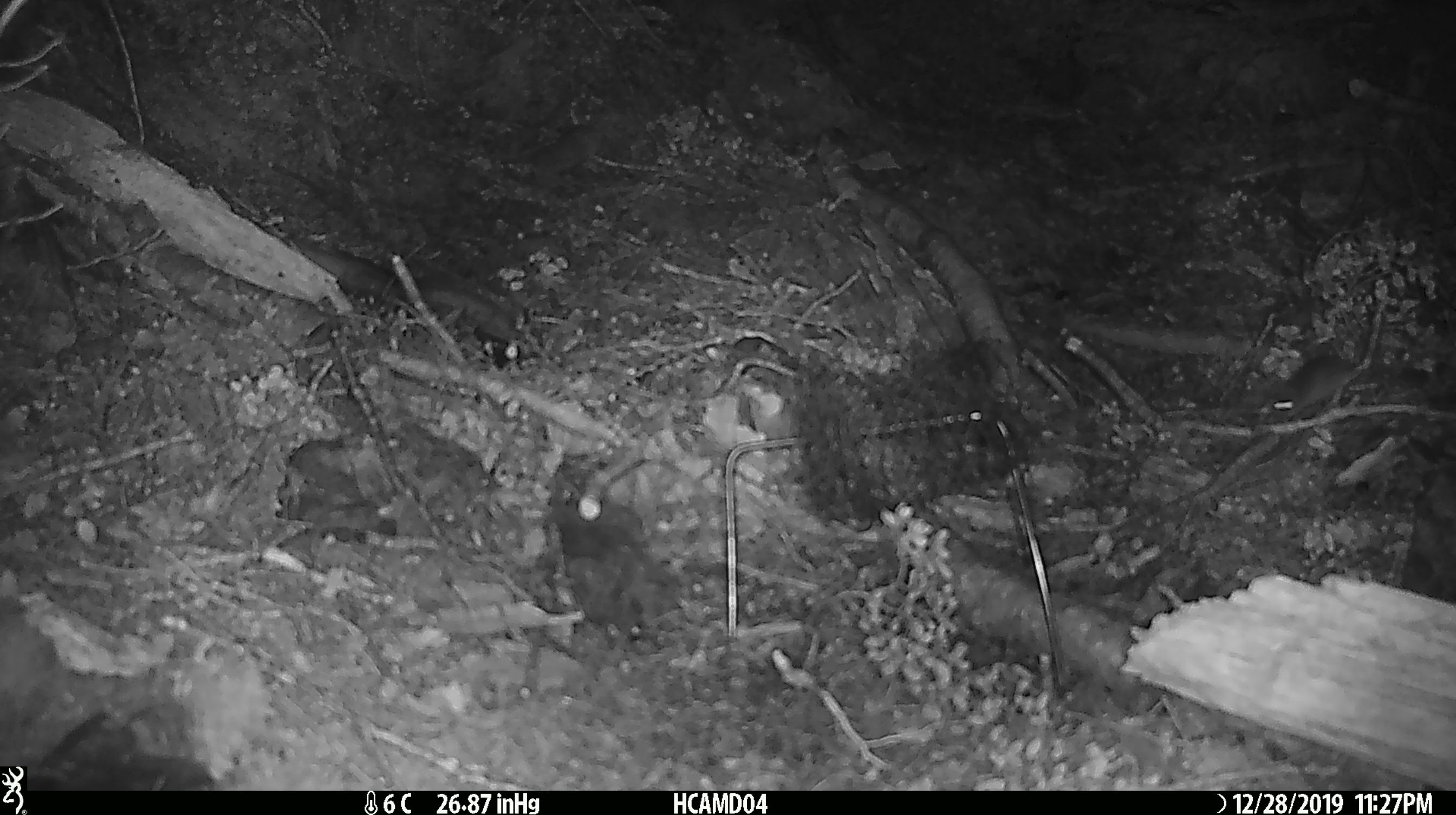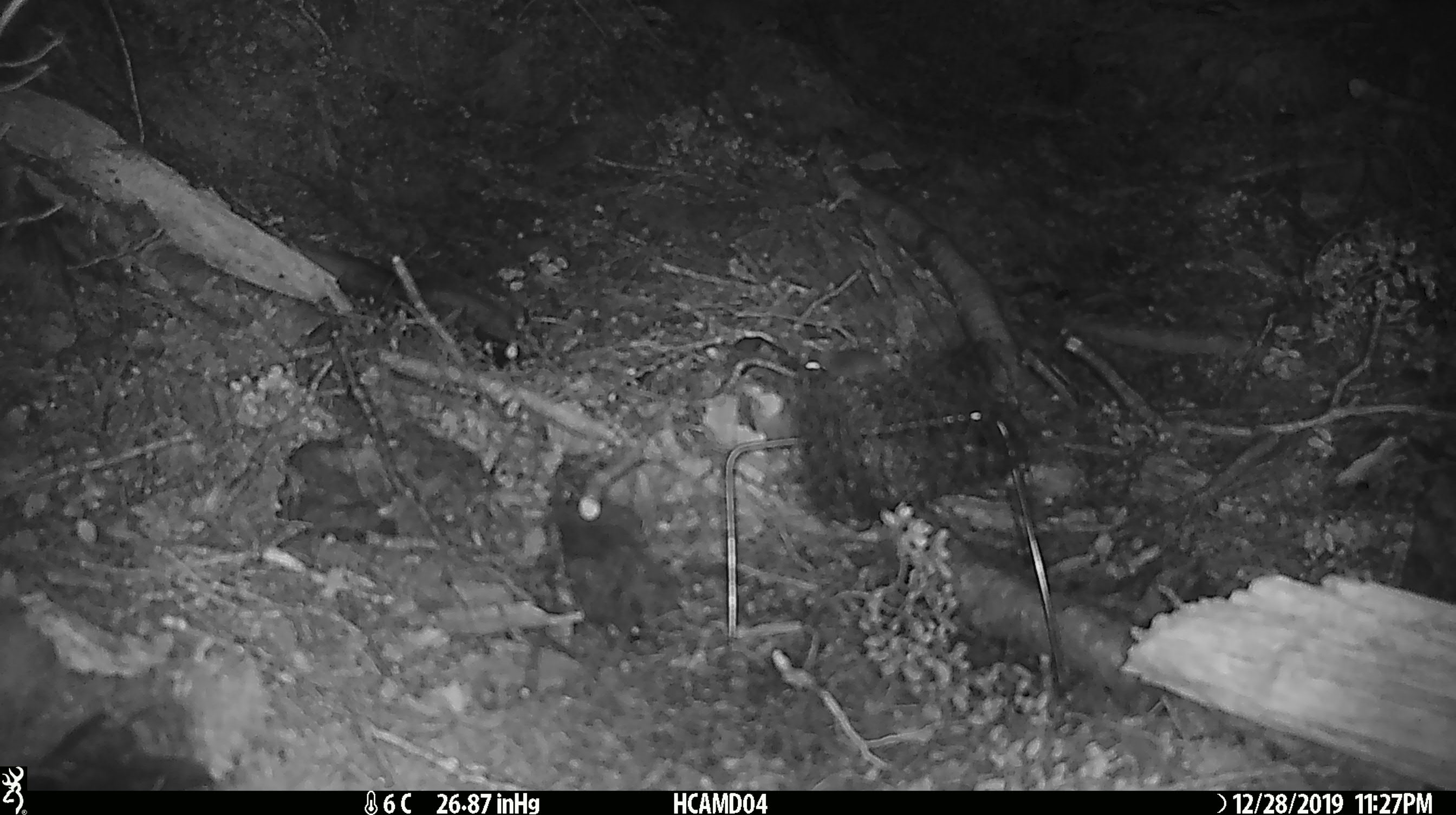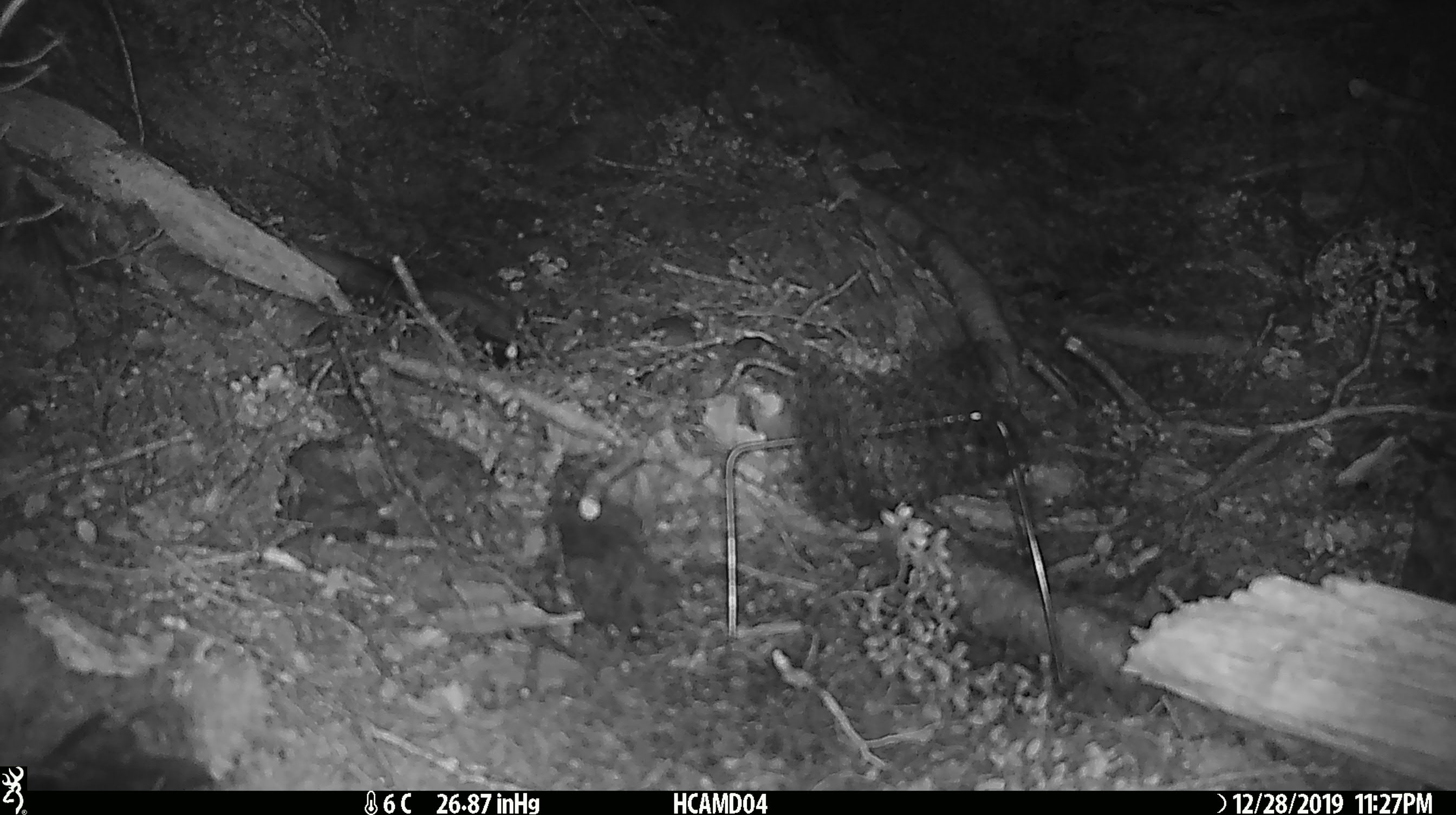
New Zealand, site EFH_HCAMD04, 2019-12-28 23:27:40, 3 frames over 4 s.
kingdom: Animalia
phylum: Chordata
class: Mammalia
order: Rodentia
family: Muridae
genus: Mus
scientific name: Mus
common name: mouse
Mouse (Mus).